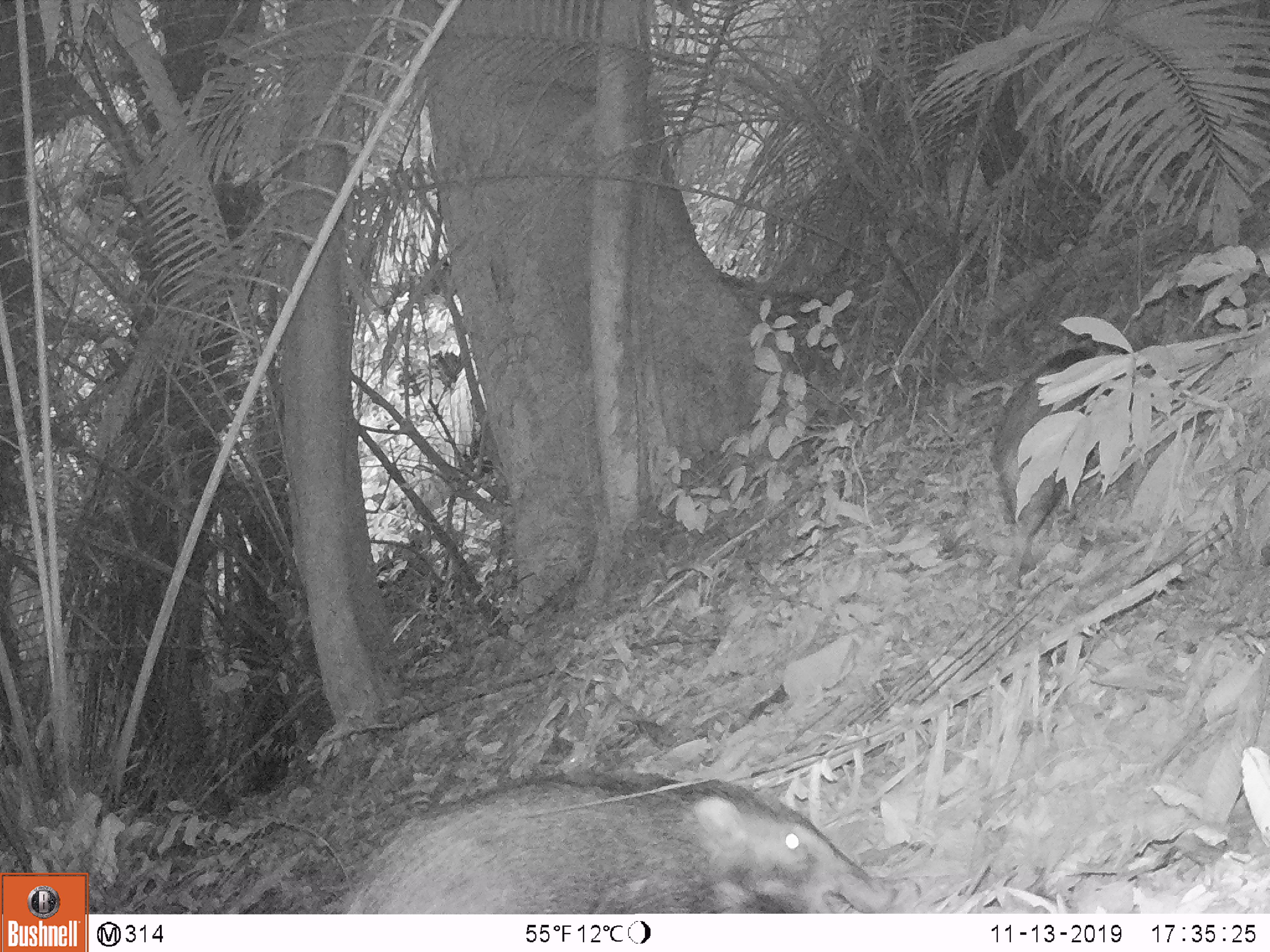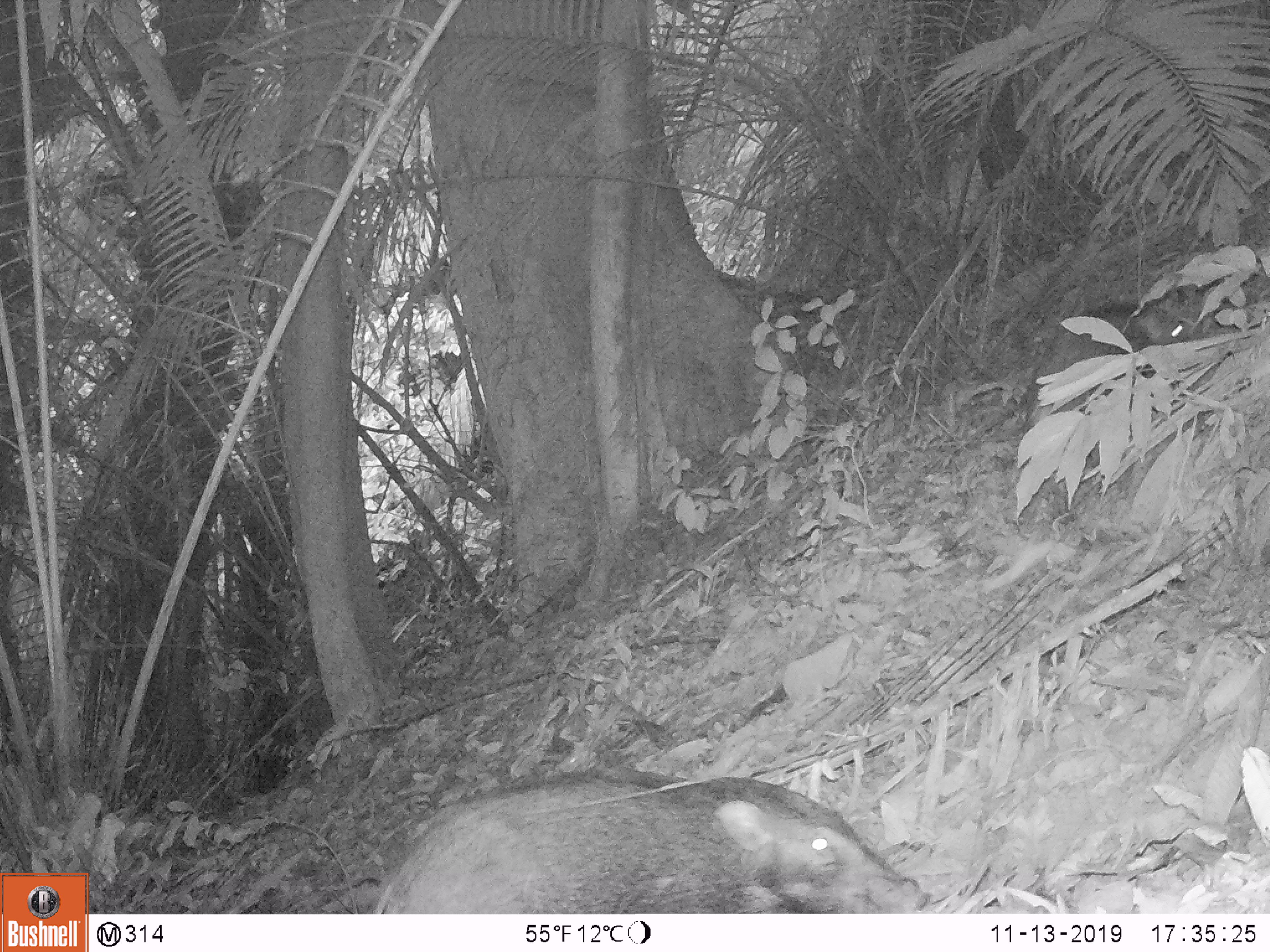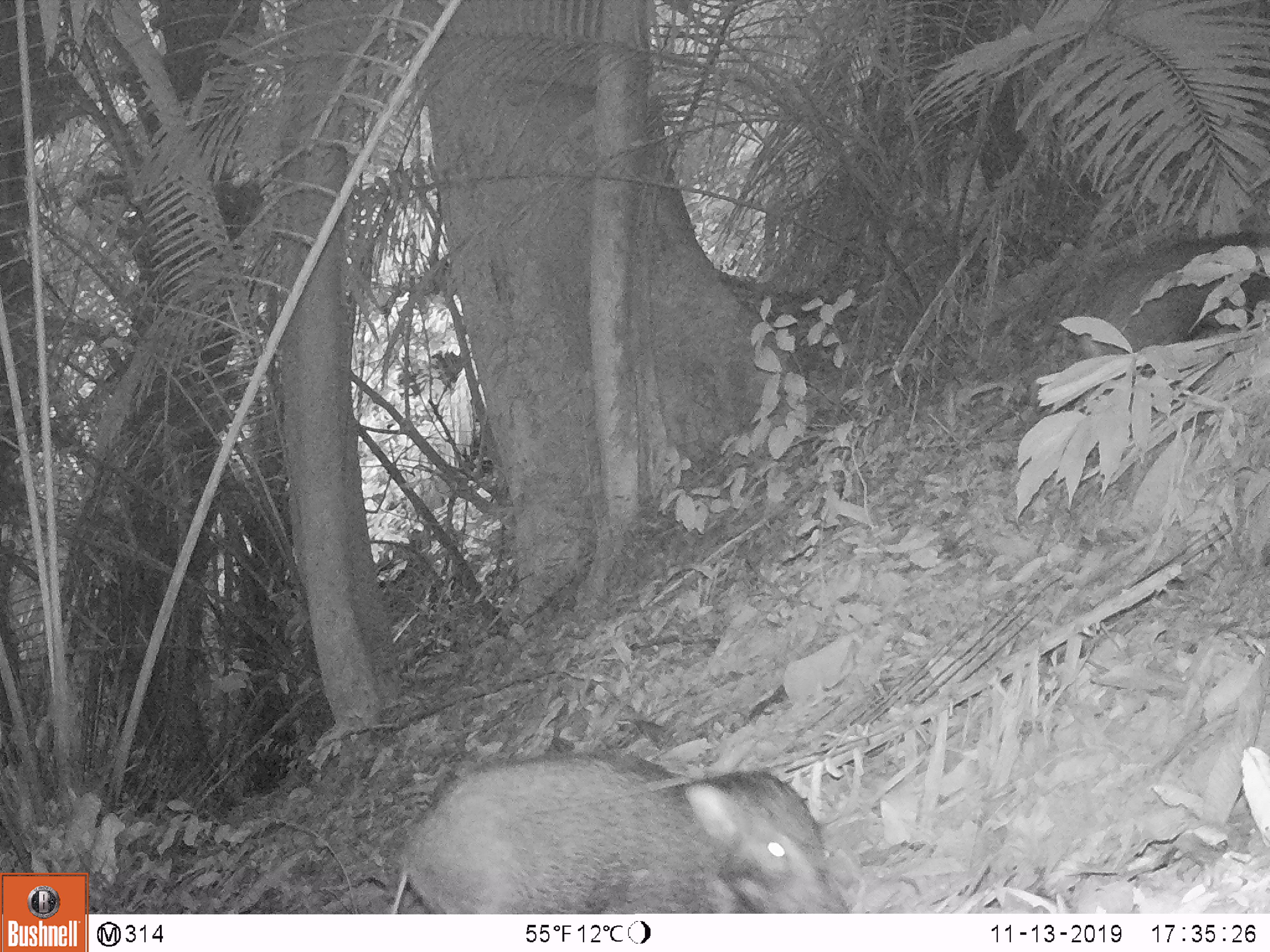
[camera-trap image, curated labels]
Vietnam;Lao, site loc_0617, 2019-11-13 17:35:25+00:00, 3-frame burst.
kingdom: Animalia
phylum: Chordata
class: Mammalia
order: Artiodactyla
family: Suidae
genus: Sus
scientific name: Sus scrofa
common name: eurasian wild pig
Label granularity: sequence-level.